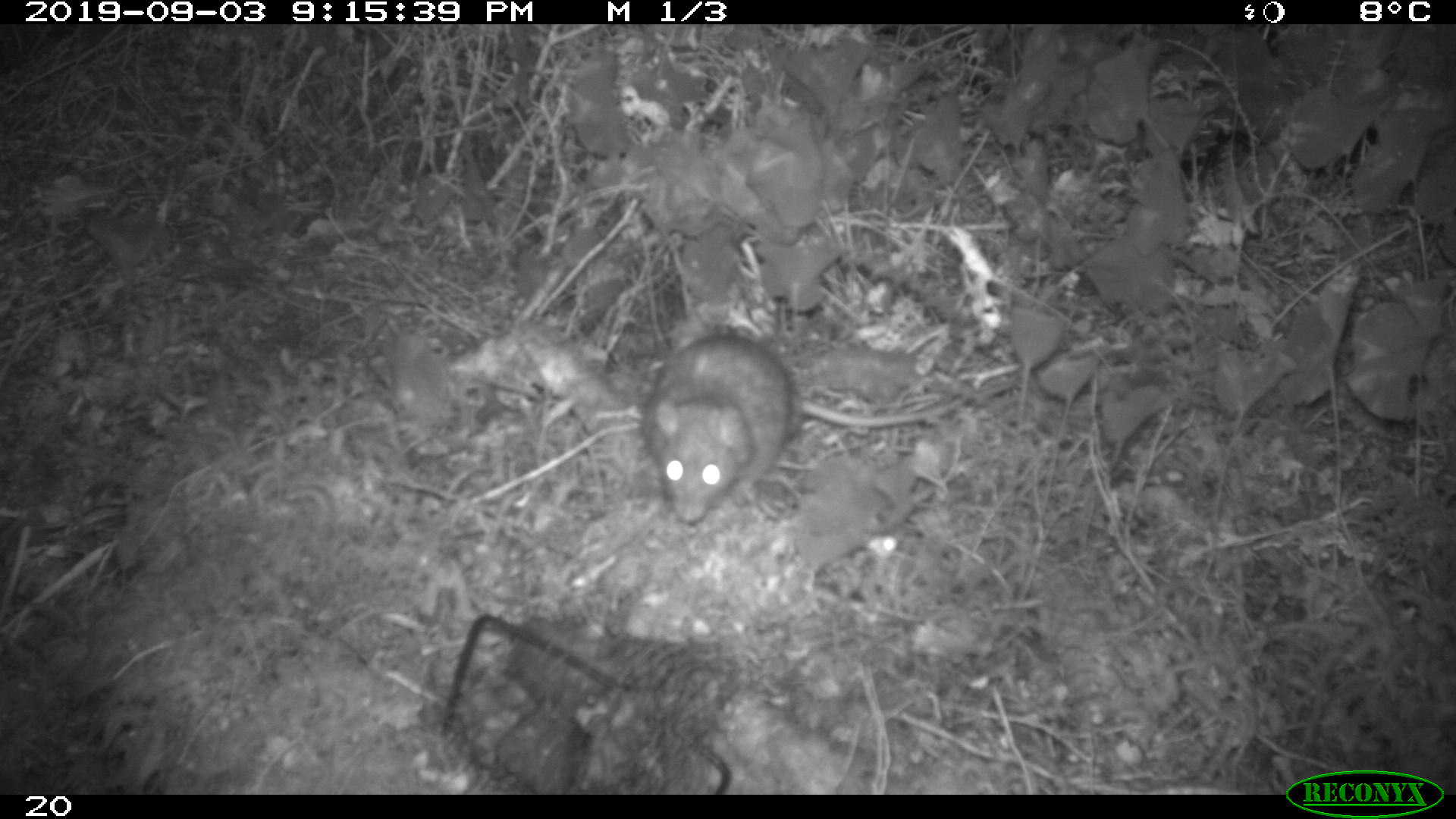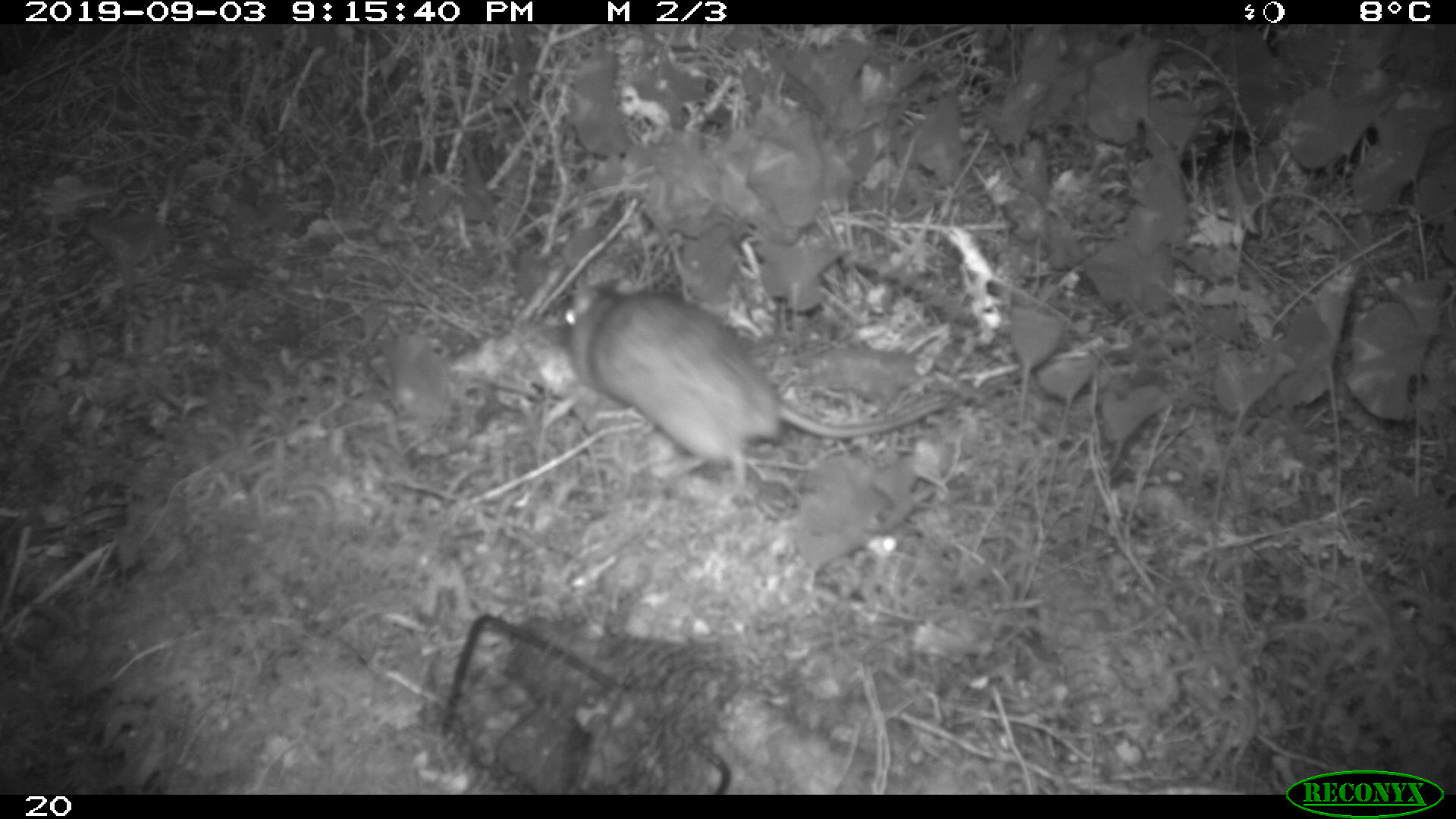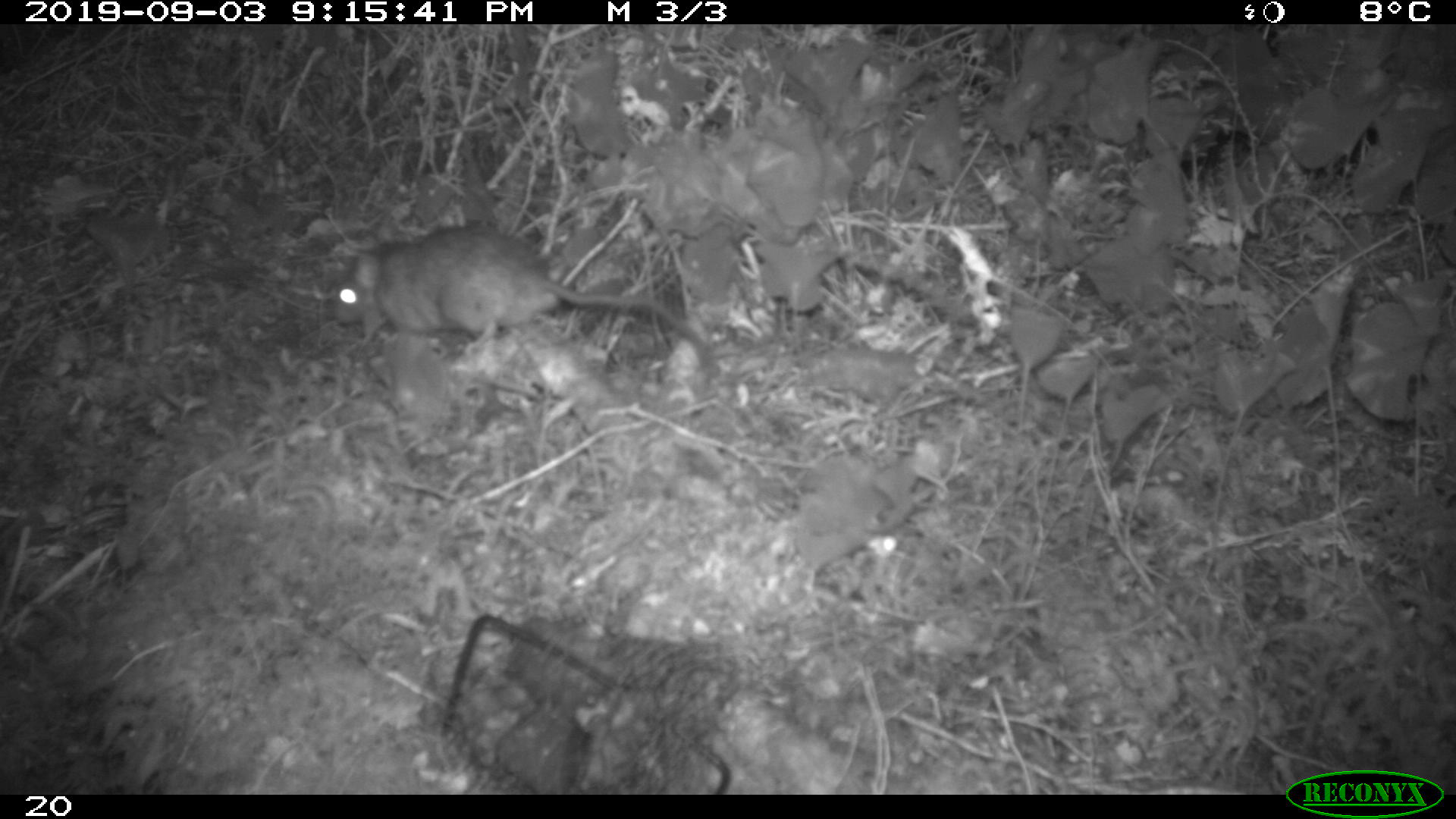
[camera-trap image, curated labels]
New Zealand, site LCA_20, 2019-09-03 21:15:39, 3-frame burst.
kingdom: Animalia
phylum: Chordata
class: Mammalia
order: Rodentia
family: Muridae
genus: Rattus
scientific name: Rattus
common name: rat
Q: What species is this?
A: Rat (Rattus).